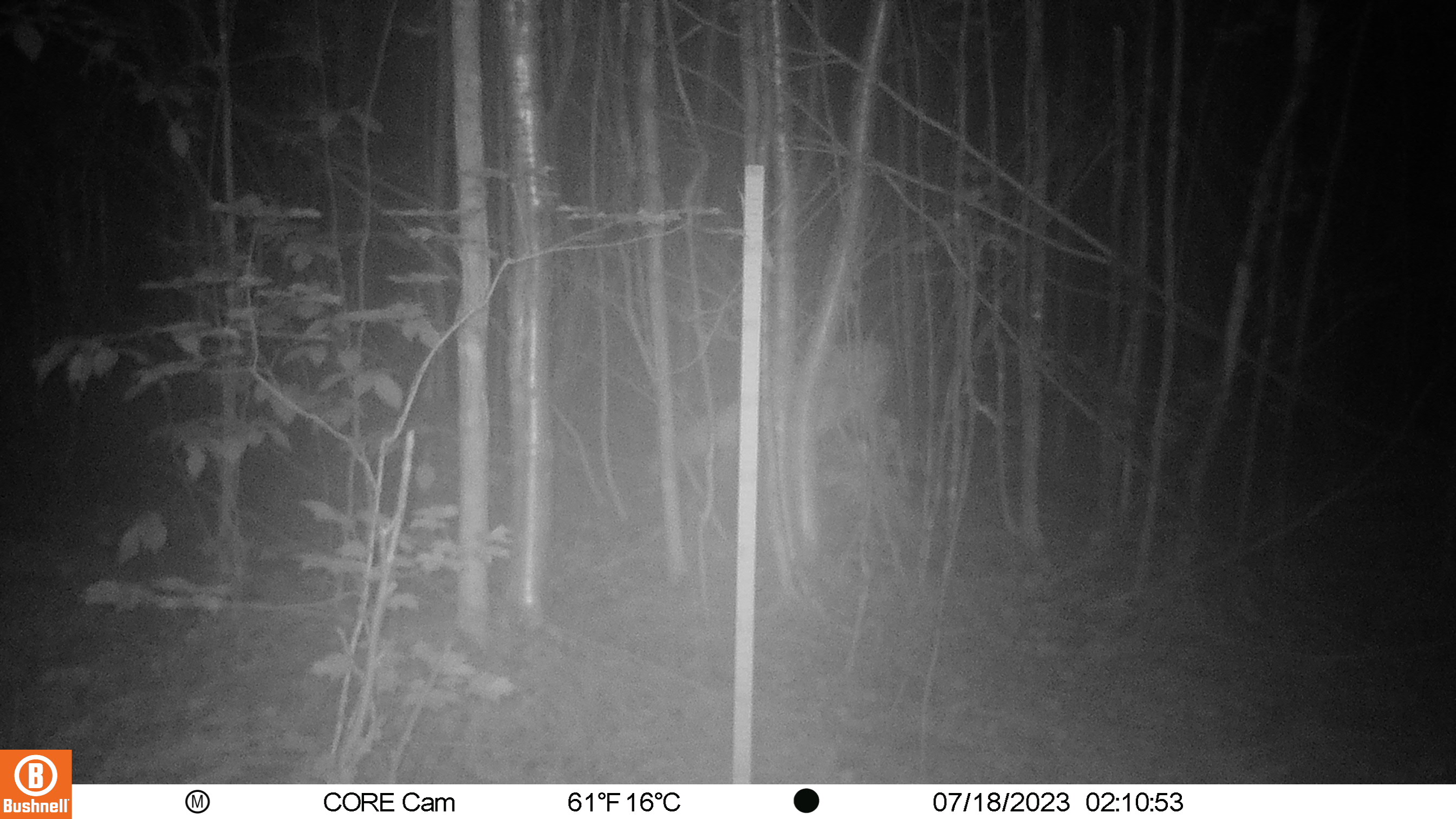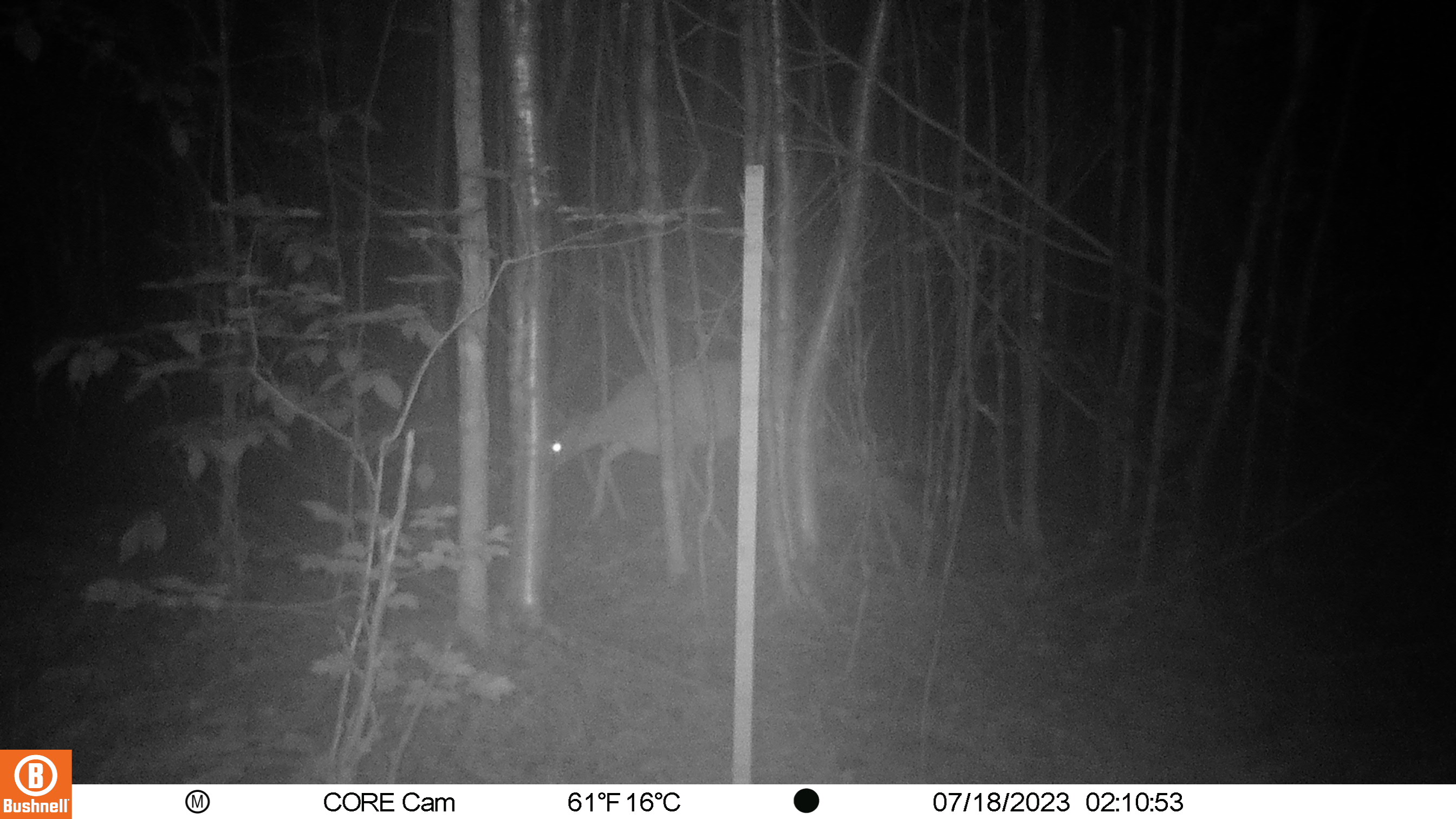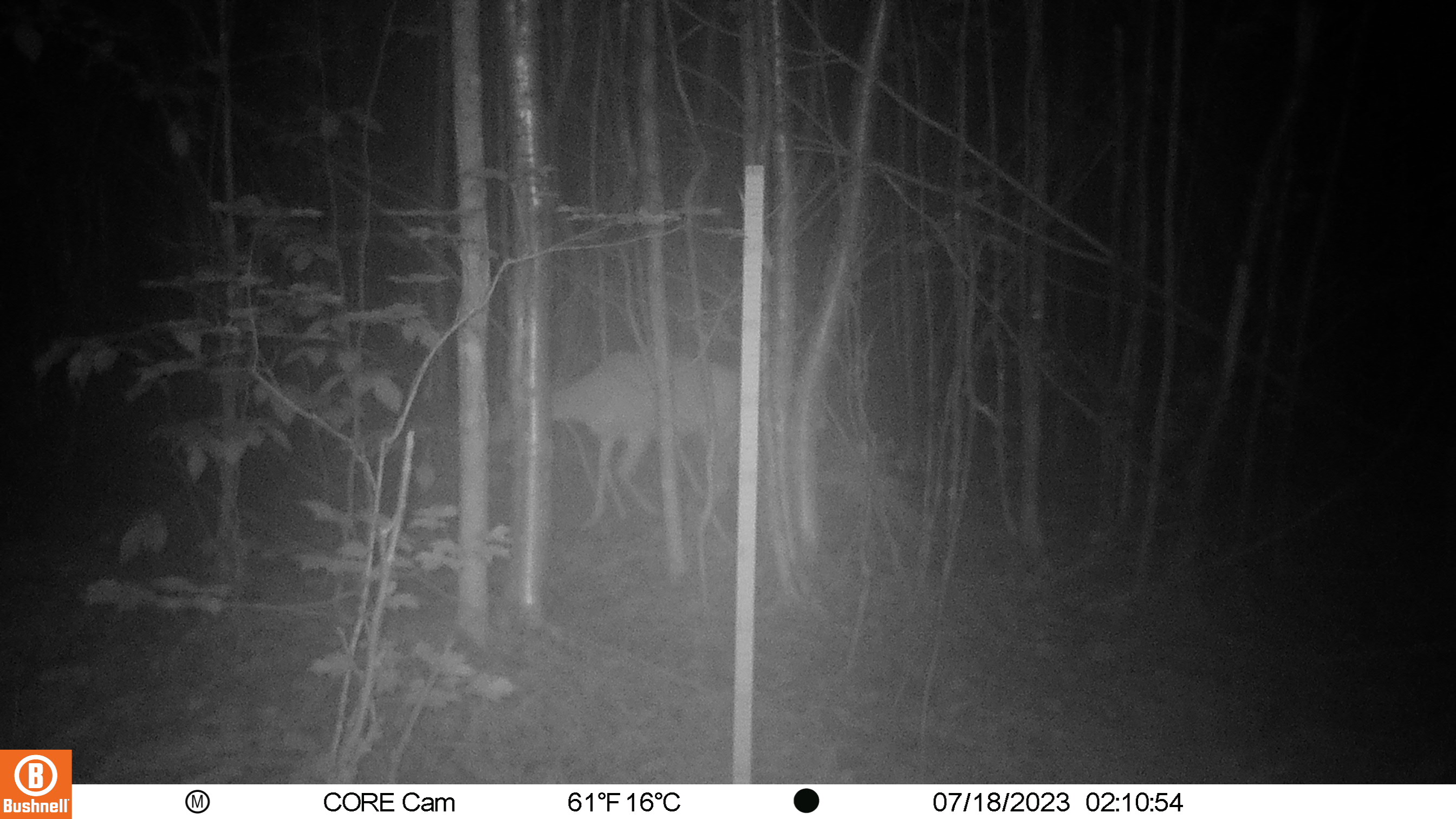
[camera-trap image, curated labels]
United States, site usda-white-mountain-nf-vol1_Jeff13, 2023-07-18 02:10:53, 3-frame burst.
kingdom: Animalia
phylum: Chordata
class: Mammalia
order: Artiodactyla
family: Cervidae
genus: Odocoileus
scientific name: Odocoileus virginianus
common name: white-tailed deer